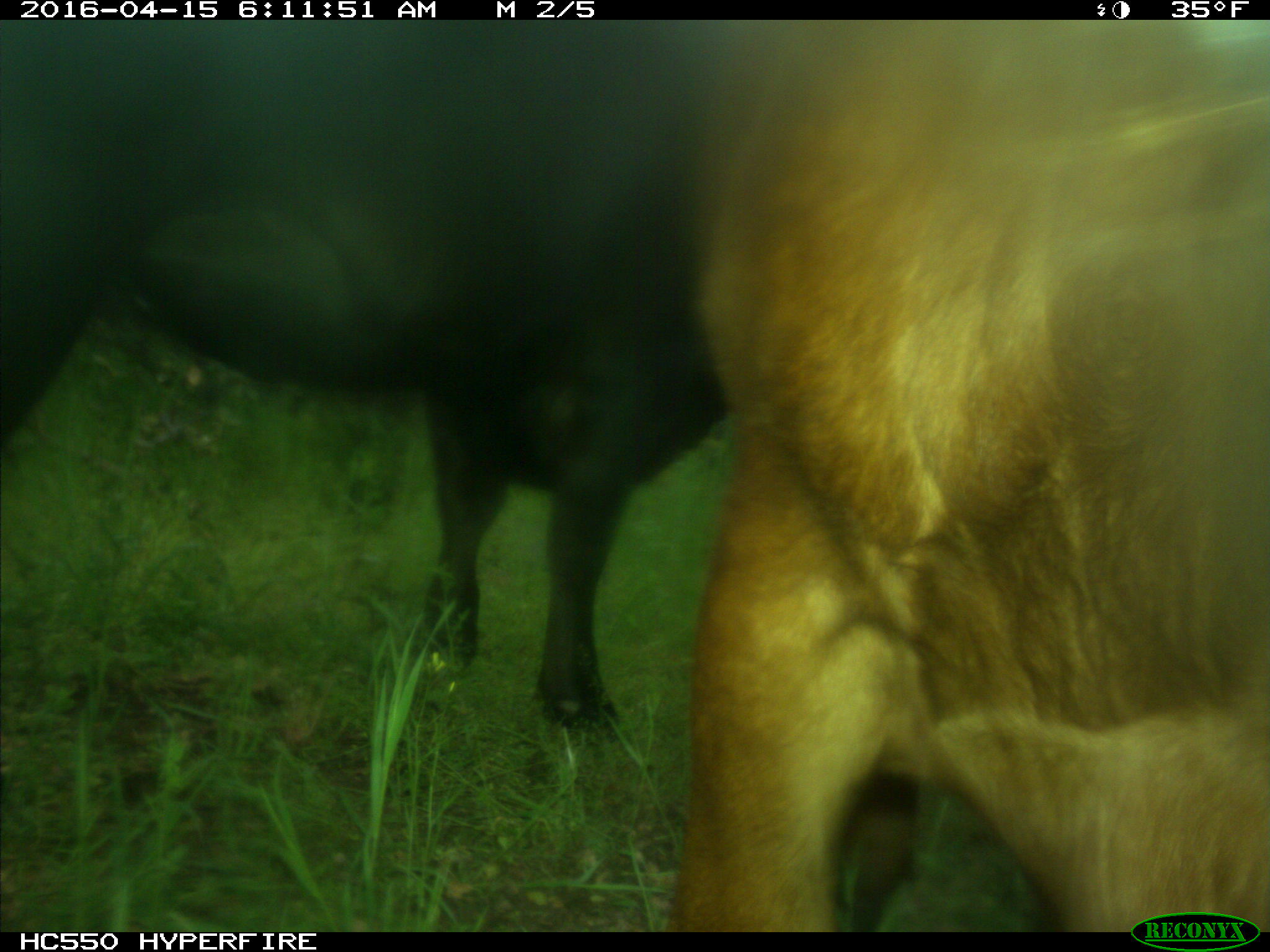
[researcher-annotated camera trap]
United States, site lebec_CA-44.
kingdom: Animalia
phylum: Chordata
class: Mammalia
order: Artiodactyla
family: Bovidae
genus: Bos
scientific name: Bos taurus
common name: domestic cow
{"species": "Bos taurus (domestic cow)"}